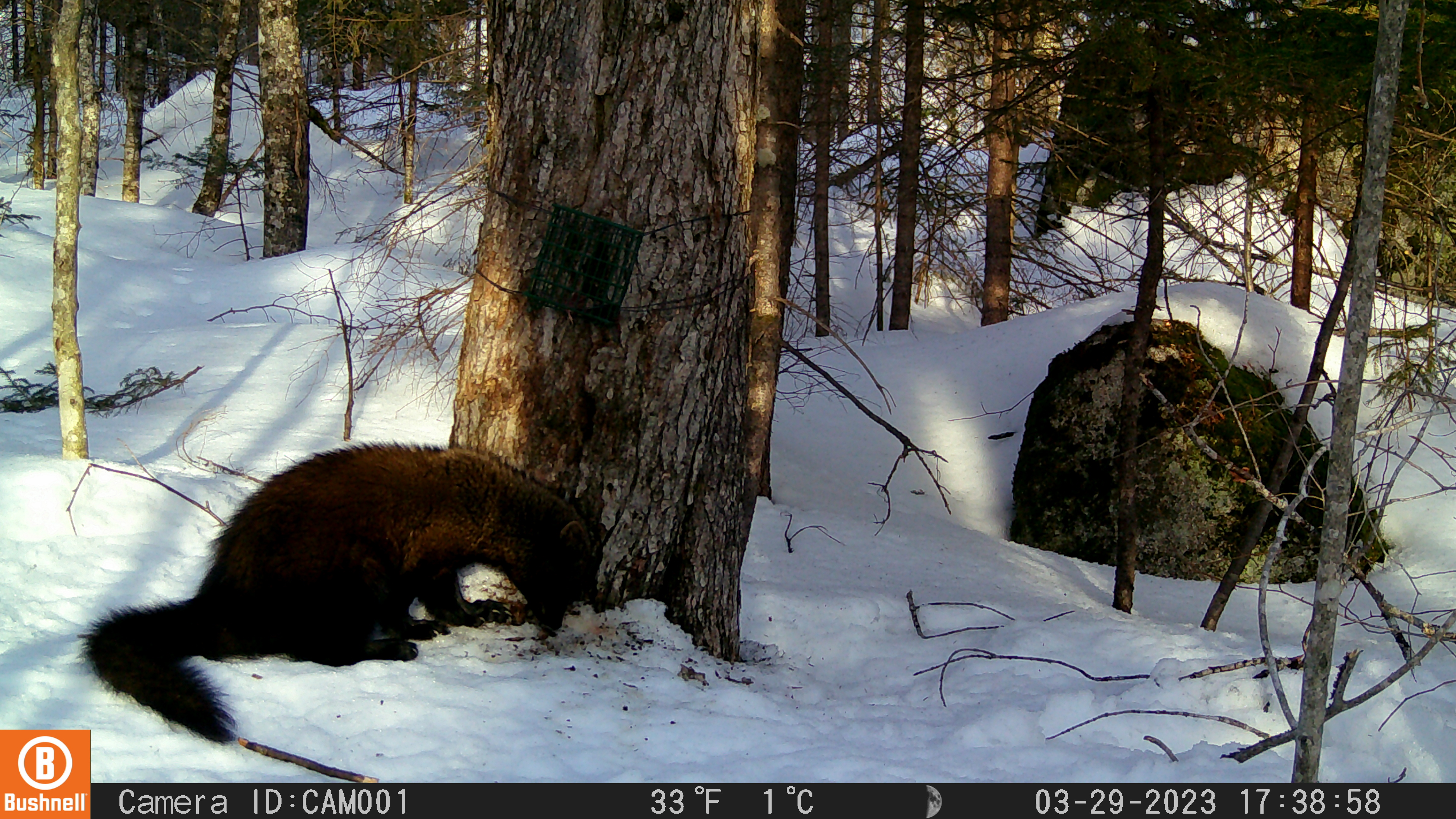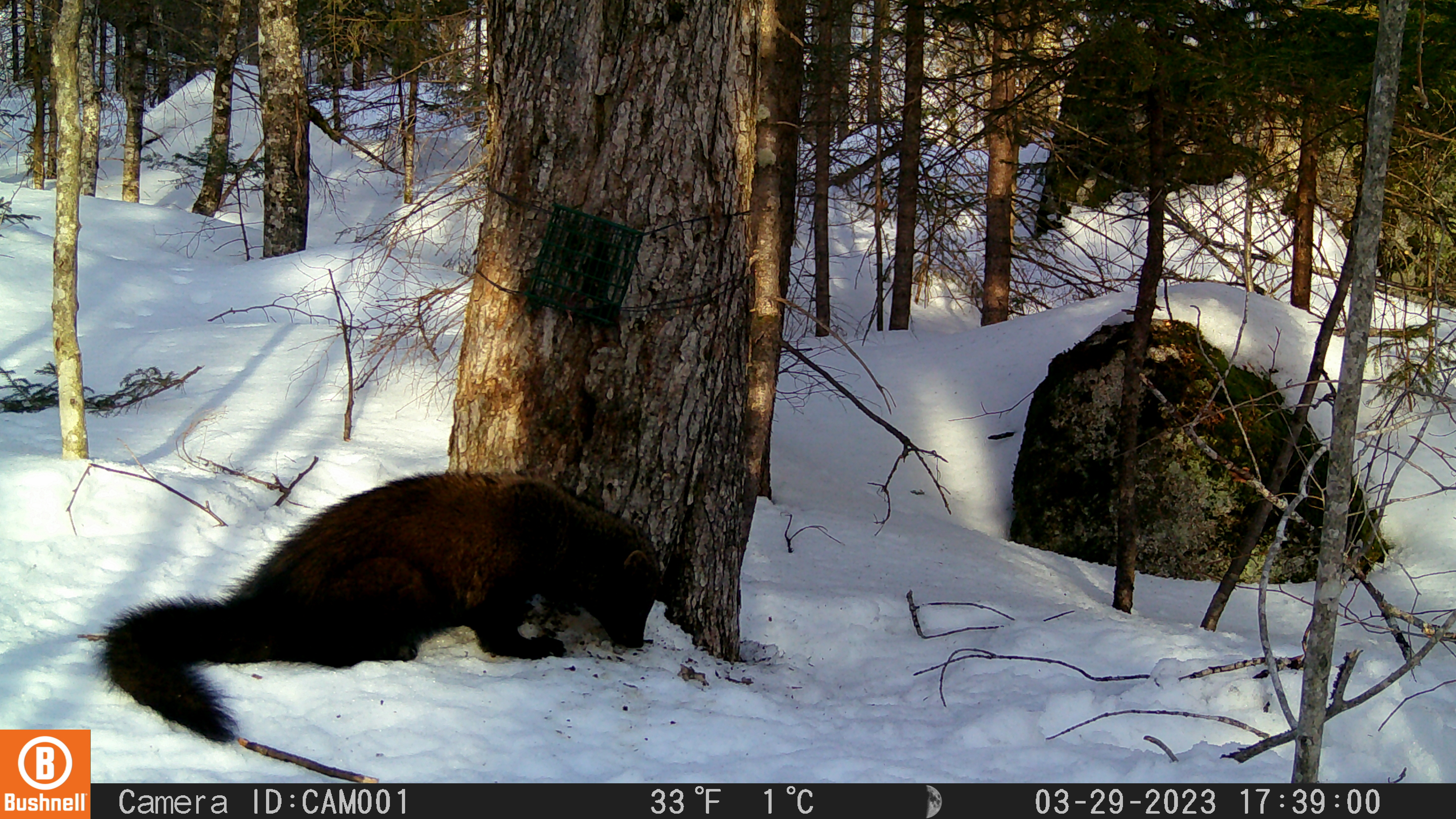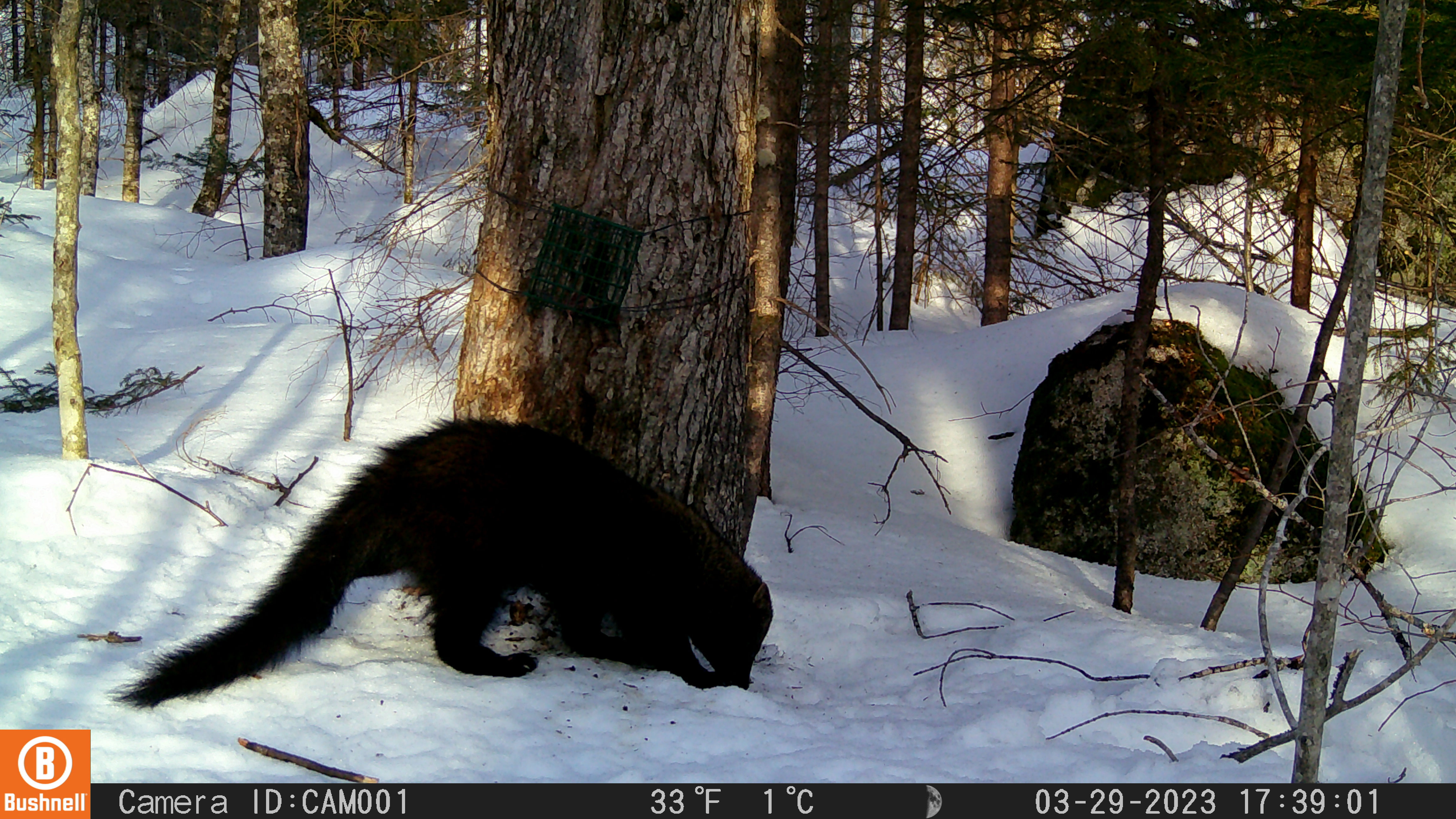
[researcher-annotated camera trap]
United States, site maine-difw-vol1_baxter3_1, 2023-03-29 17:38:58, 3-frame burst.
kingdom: Animalia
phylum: Chordata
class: Mammalia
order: Carnivora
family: Mustelidae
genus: Pekania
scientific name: Pekania pennanti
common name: fisher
Fisher (Pekania pennanti).